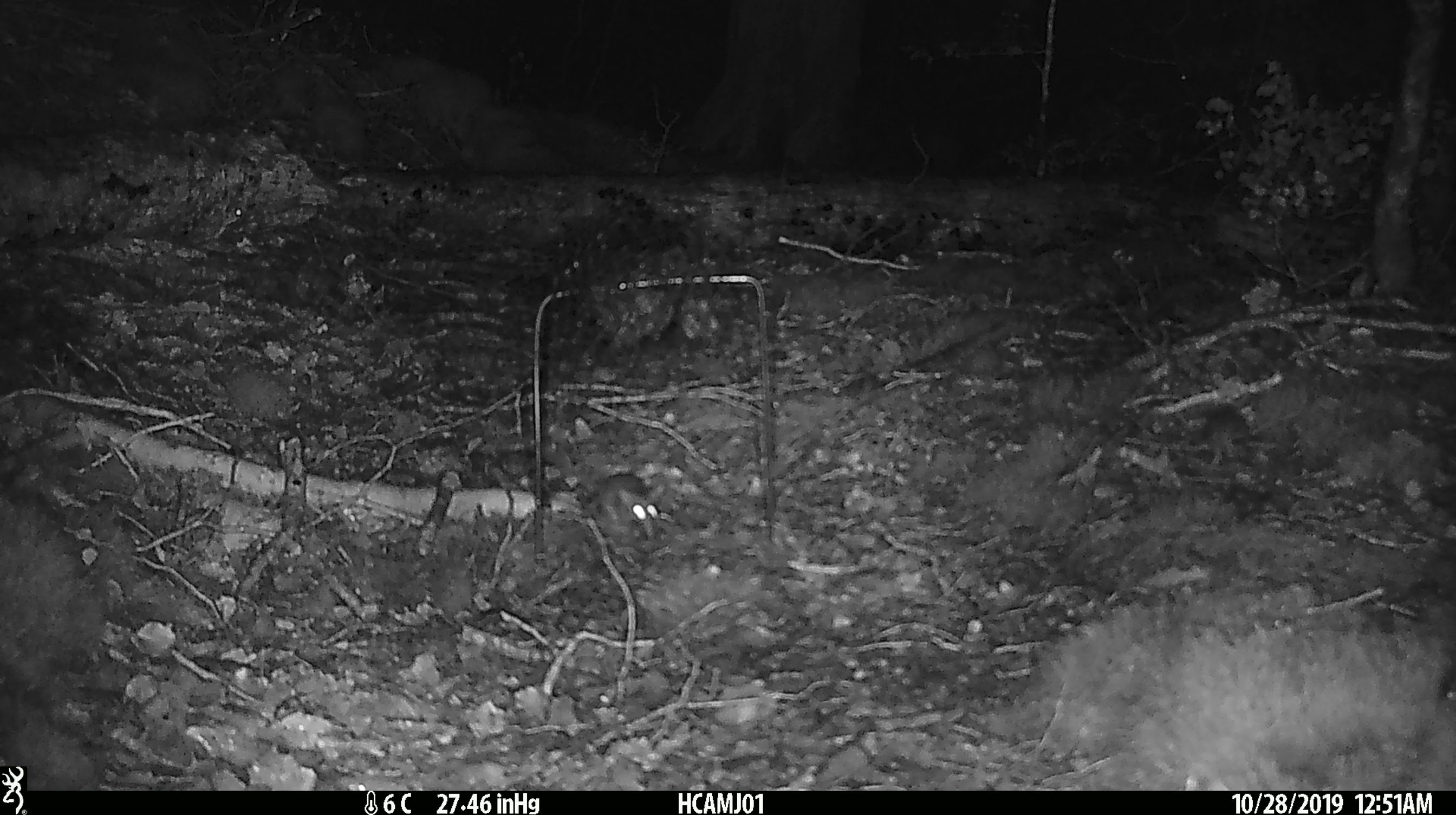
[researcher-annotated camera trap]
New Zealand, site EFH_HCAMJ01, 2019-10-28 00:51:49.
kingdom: Animalia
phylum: Chordata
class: Mammalia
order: Rodentia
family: Muridae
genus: Mus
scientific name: Mus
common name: mouse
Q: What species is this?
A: Mouse (Mus).